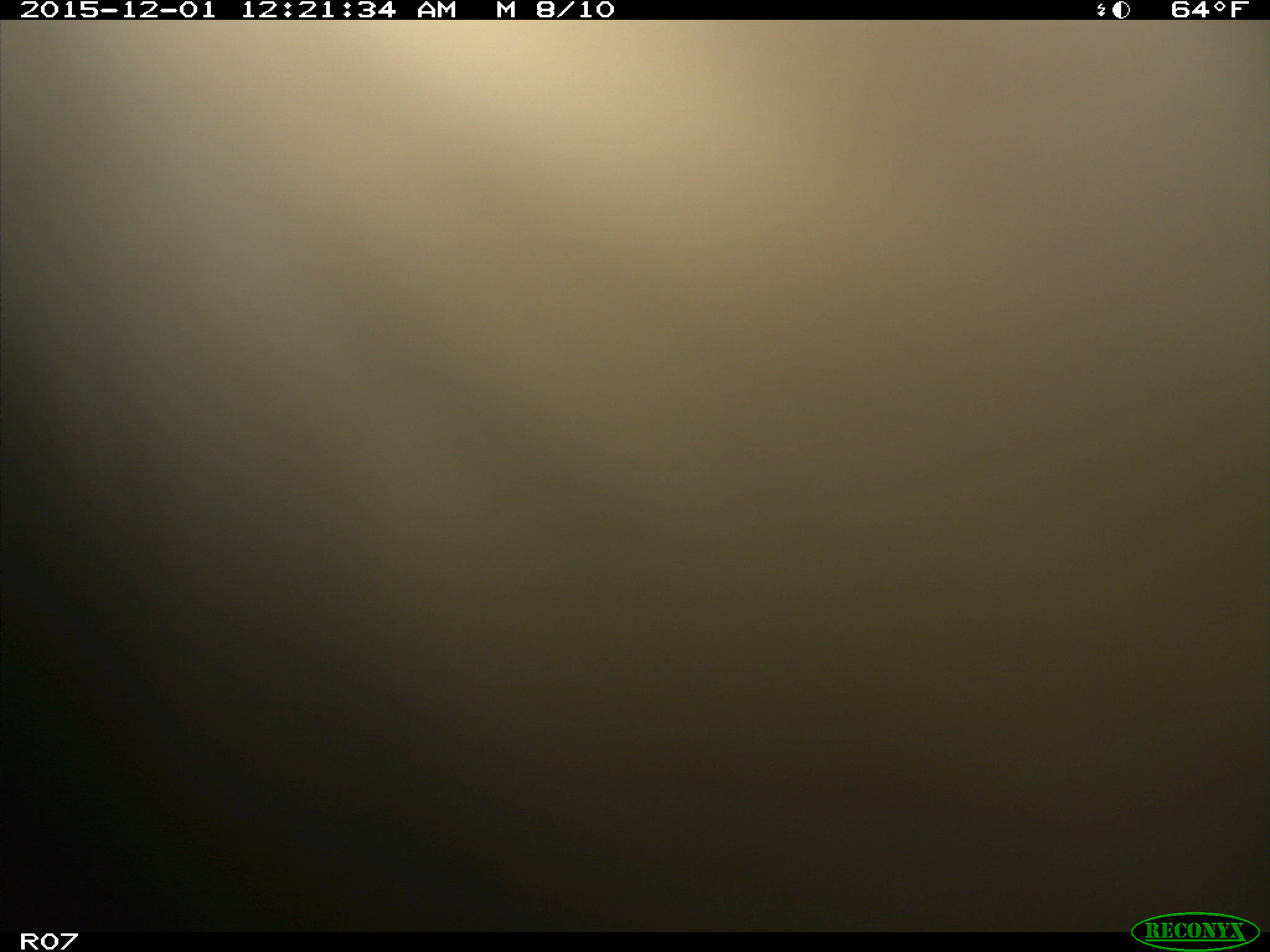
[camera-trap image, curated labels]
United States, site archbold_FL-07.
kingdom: Animalia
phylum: Chordata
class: Mammalia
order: Artiodactyla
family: Bovidae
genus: Bos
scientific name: Bos taurus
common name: domestic cow